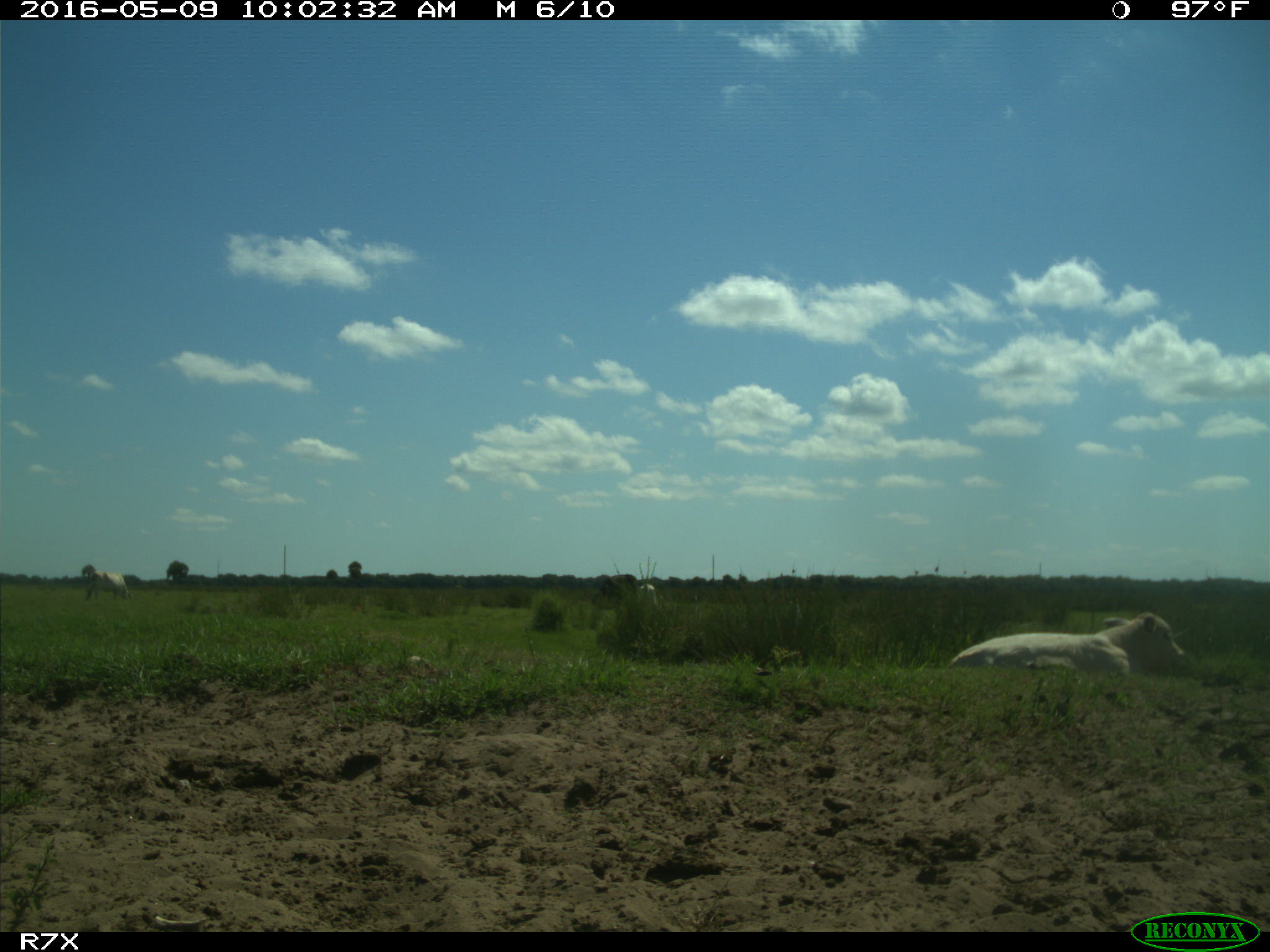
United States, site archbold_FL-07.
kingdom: Animalia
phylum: Chordata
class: Mammalia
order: Artiodactyla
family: Bovidae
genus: Bos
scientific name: Bos taurus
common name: domestic cow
Bos taurus (domestic cow).